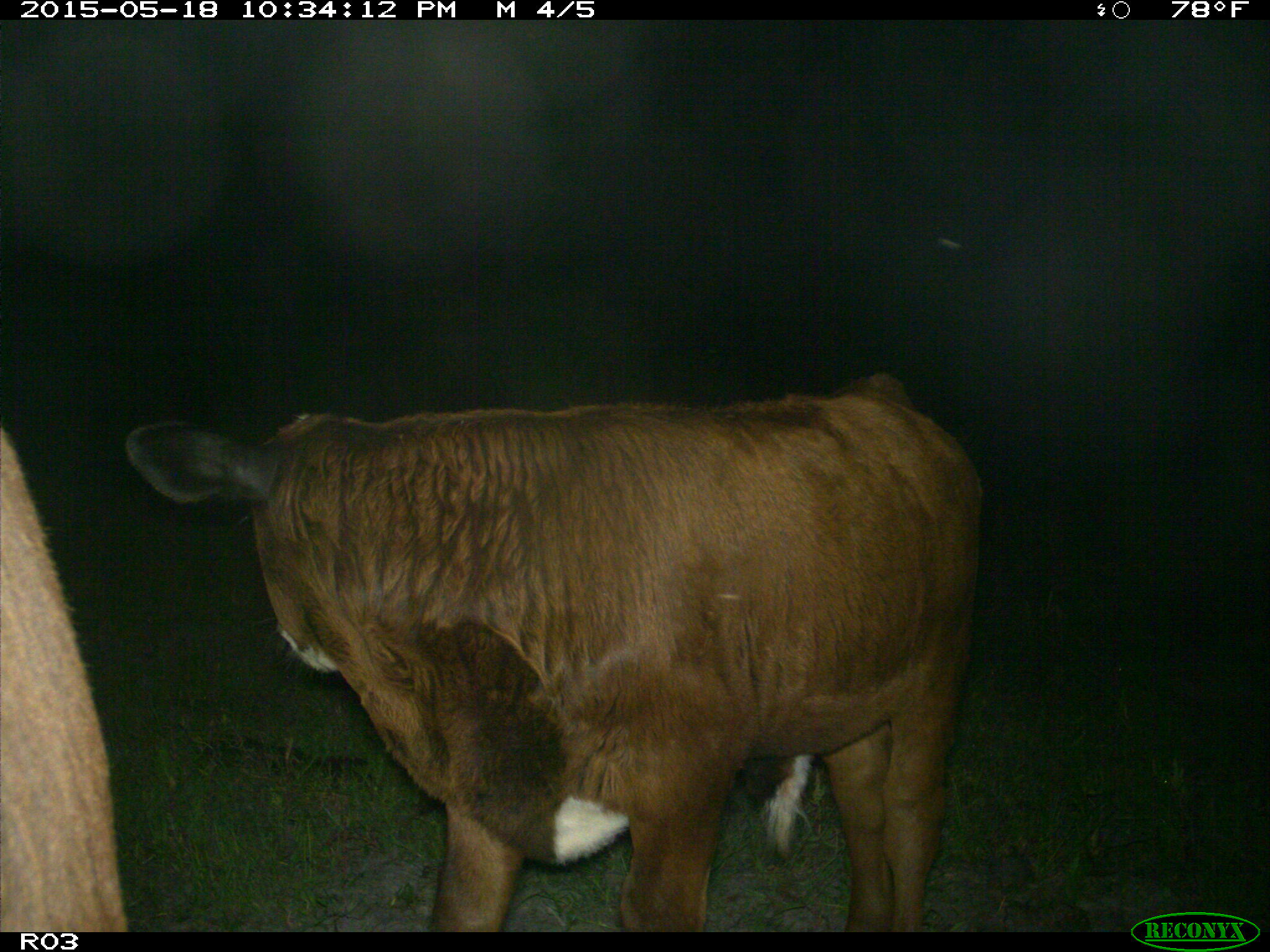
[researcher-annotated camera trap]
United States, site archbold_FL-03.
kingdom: Animalia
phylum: Chordata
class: Mammalia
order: Artiodactyla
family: Bovidae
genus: Bos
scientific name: Bos taurus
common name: domestic cow